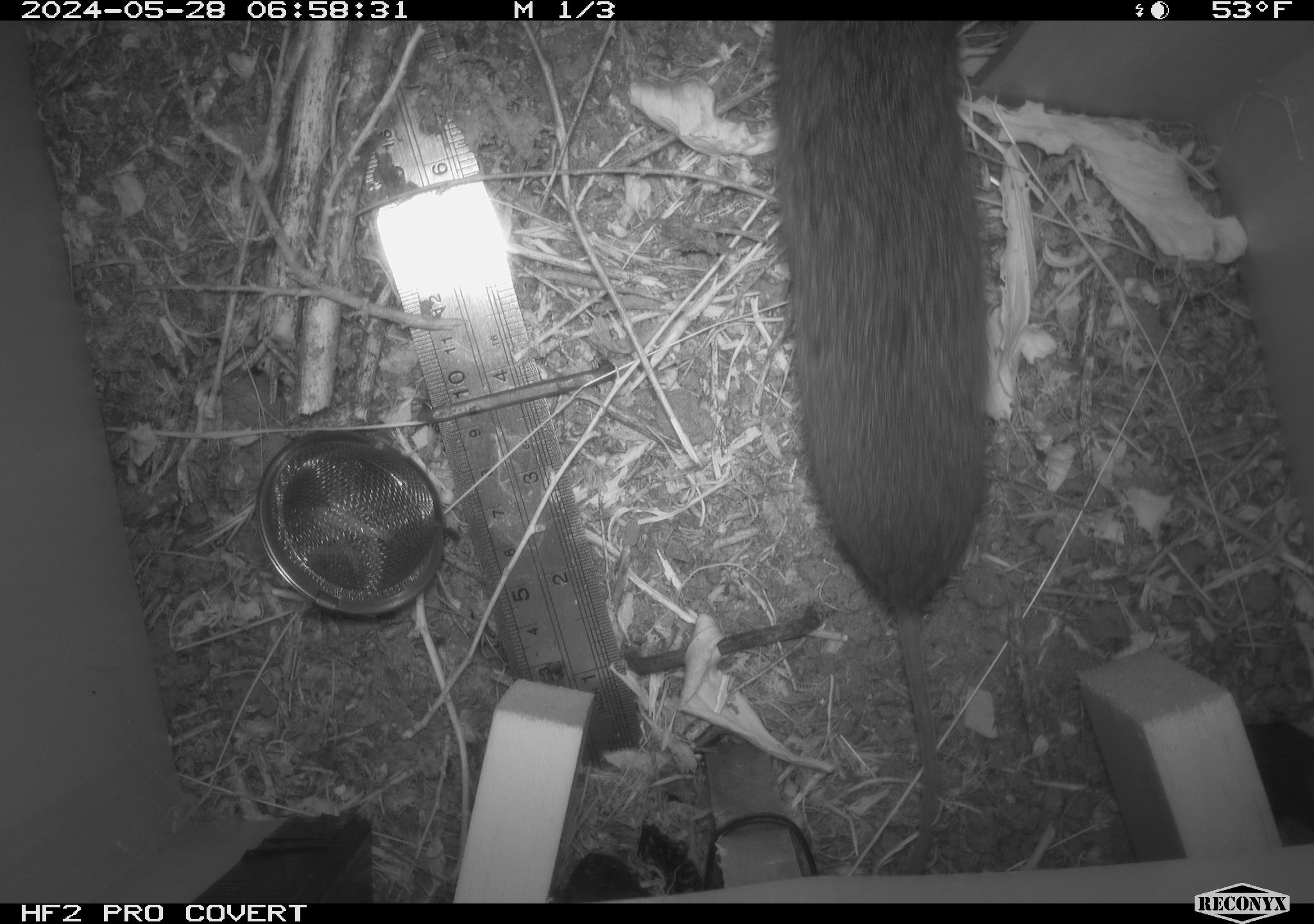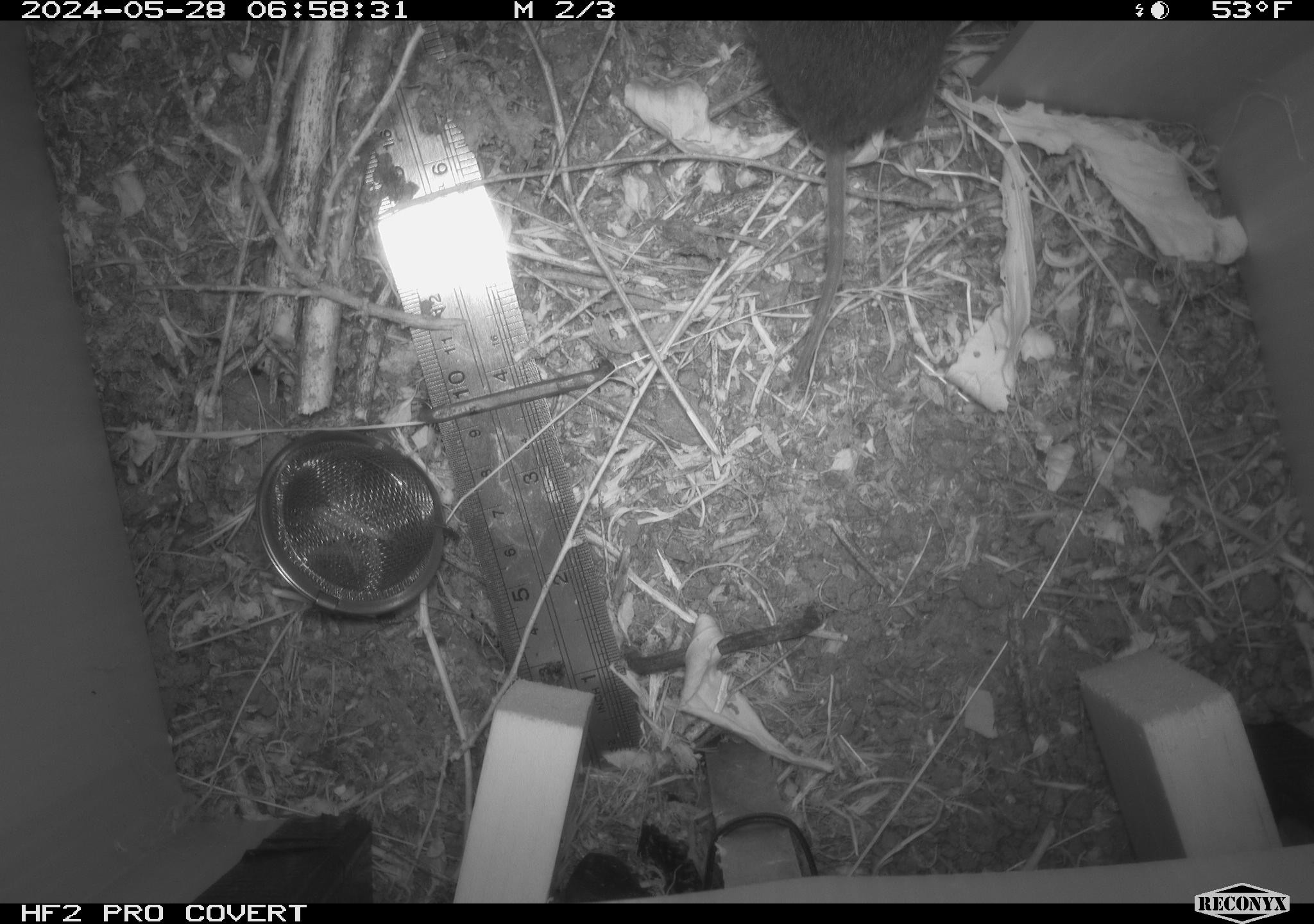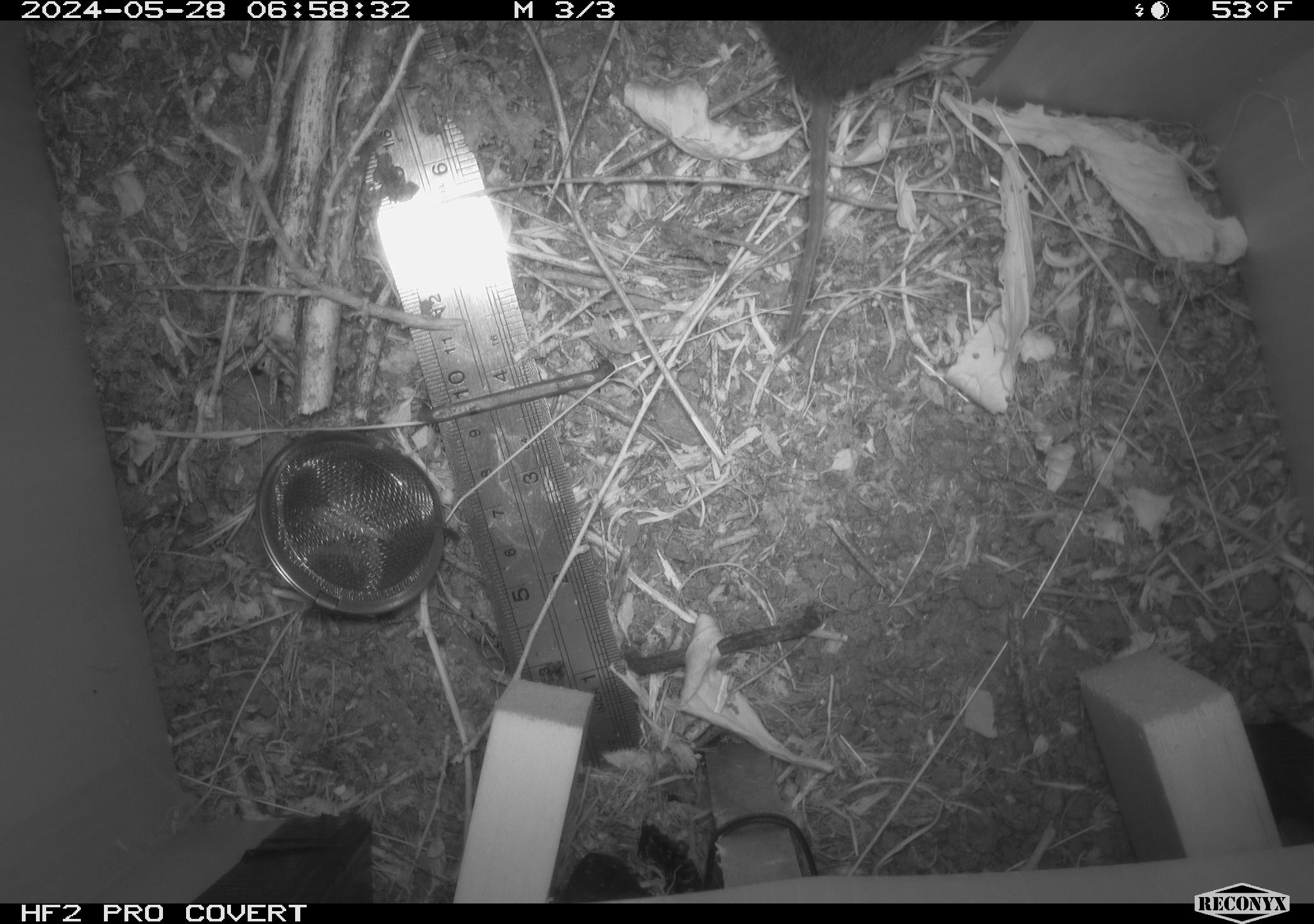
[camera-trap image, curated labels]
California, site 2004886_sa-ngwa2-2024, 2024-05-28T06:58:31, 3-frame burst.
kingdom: Animalia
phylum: Chordata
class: Mammalia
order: Rodentia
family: Cricetidae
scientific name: Arvicolinae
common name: voles, lemmings, and muskrats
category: arvicolinae subfamily